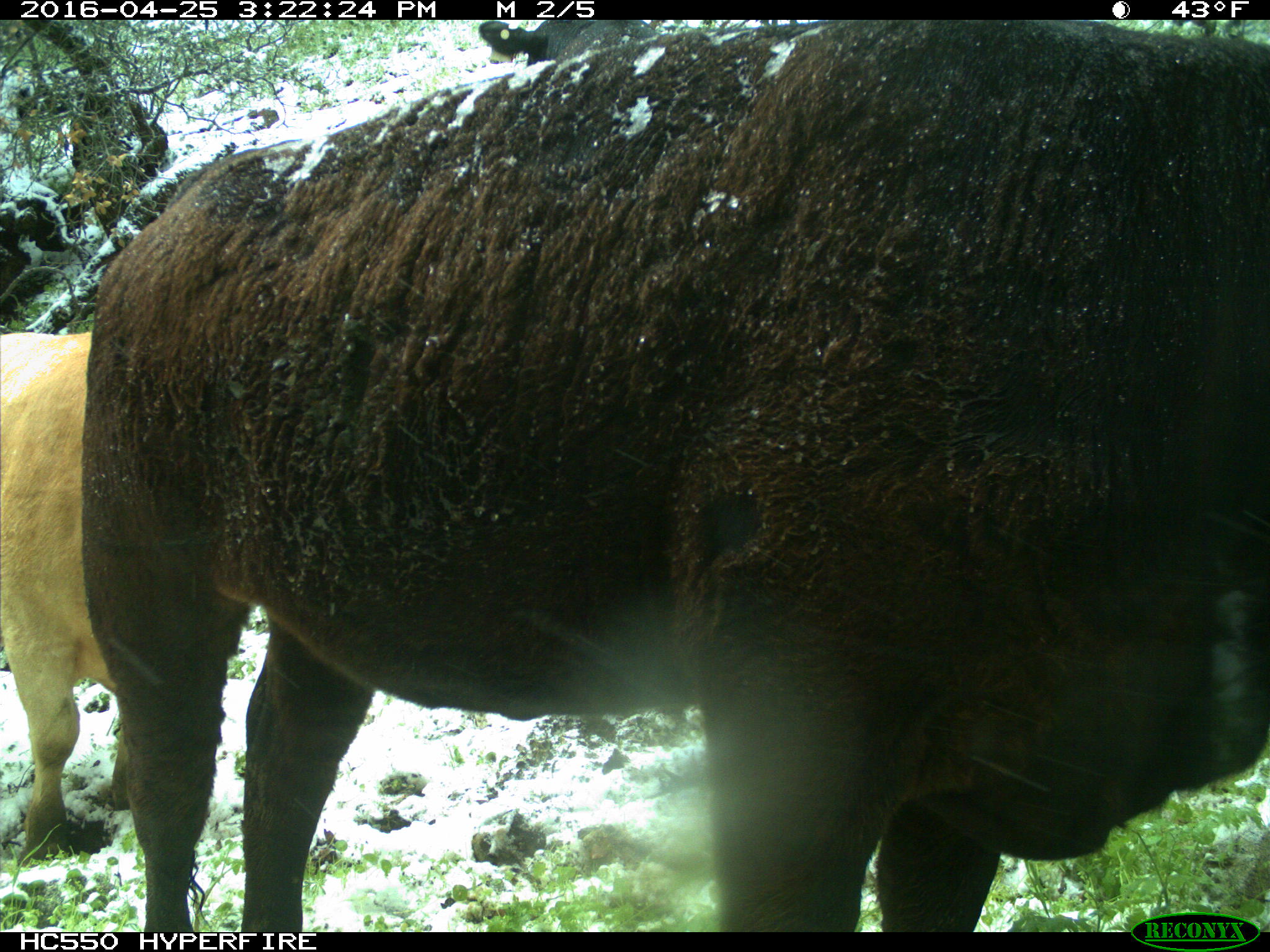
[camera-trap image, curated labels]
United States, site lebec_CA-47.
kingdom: Animalia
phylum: Chordata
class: Mammalia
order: Artiodactyla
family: Bovidae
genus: Bos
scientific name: Bos taurus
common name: domestic cow